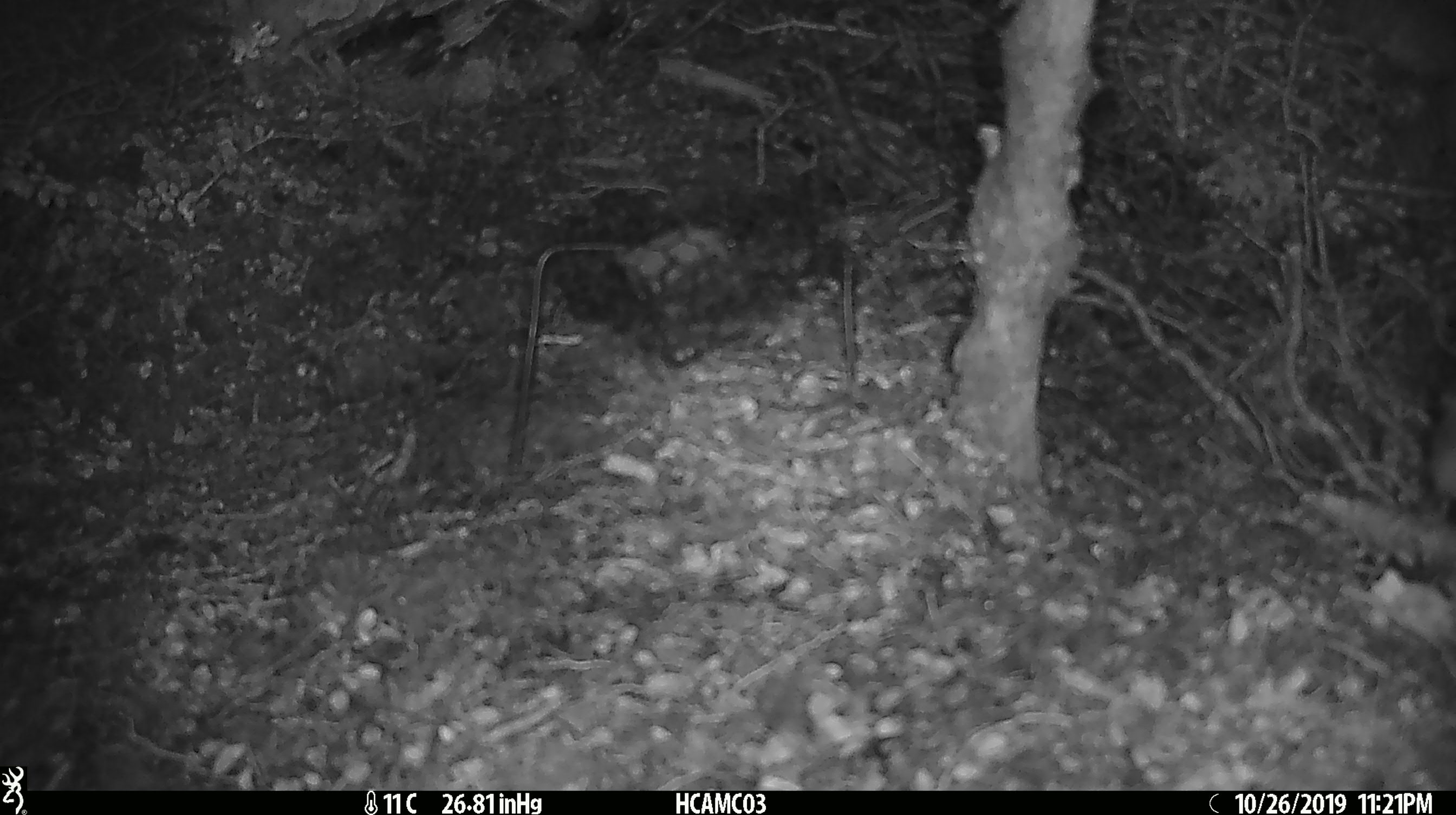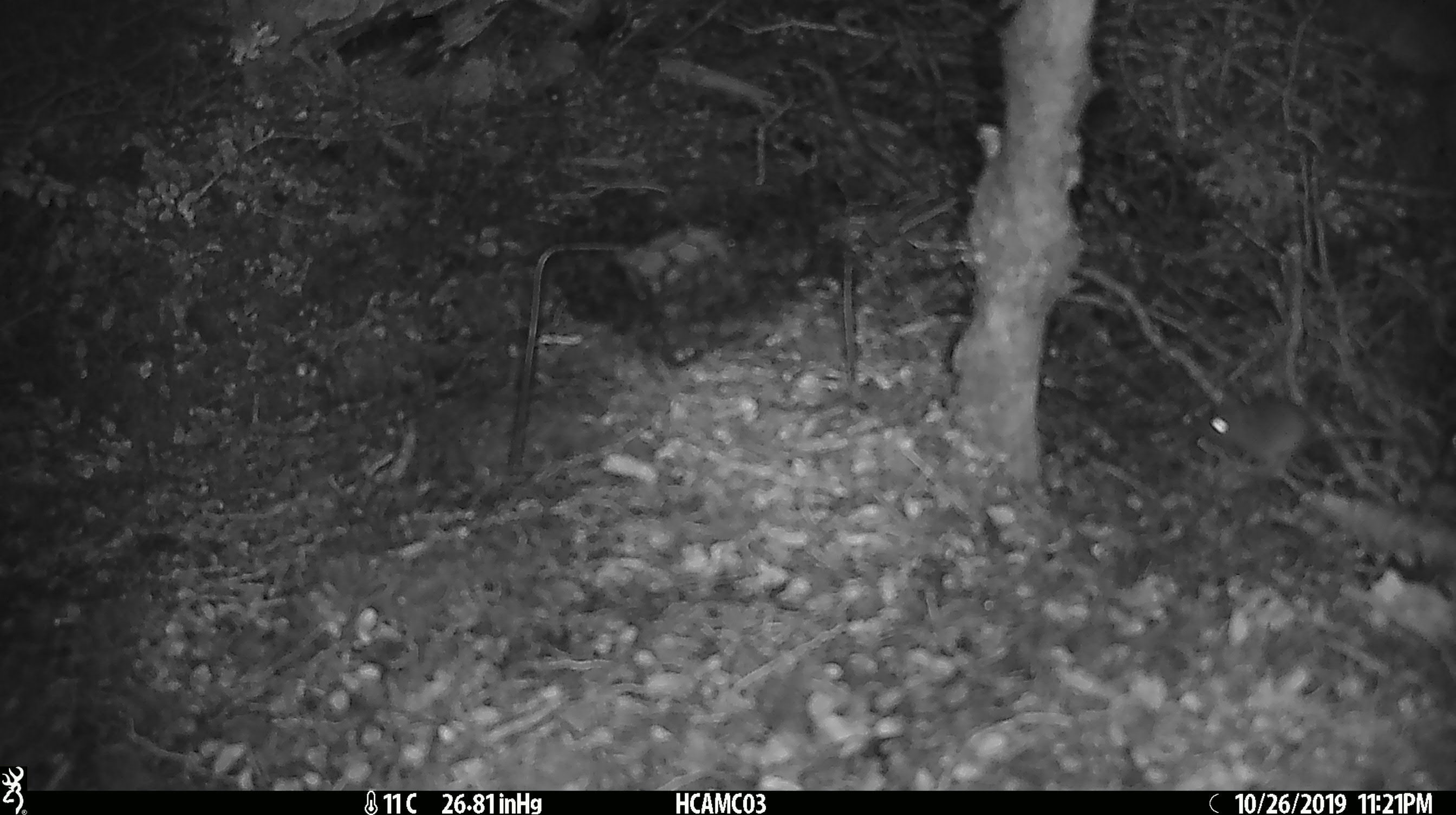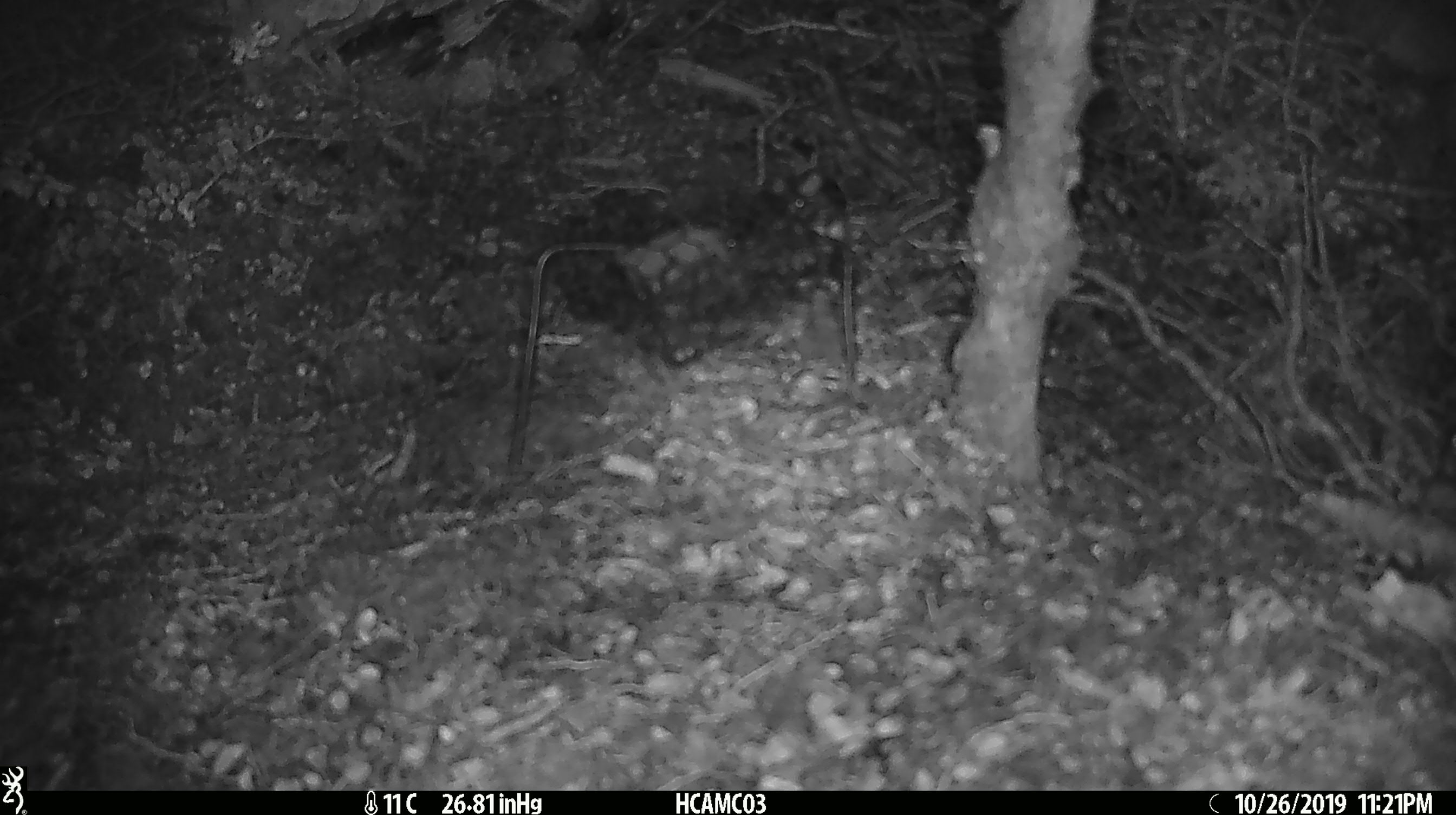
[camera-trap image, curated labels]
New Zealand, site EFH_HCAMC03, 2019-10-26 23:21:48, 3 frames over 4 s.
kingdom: Animalia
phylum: Chordata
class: Mammalia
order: Rodentia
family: Muridae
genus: Mus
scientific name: Mus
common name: mouse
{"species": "mouse (Mus)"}